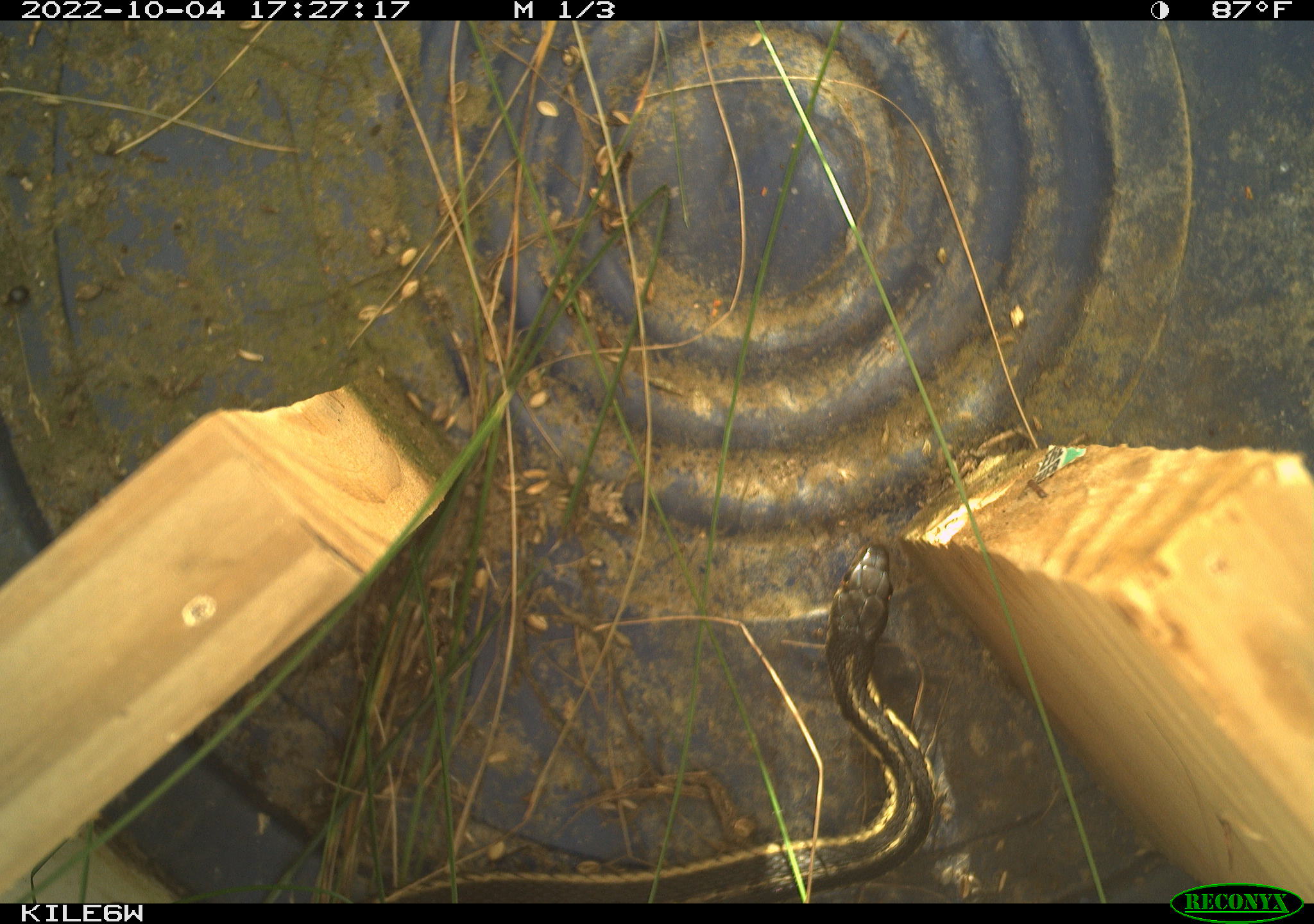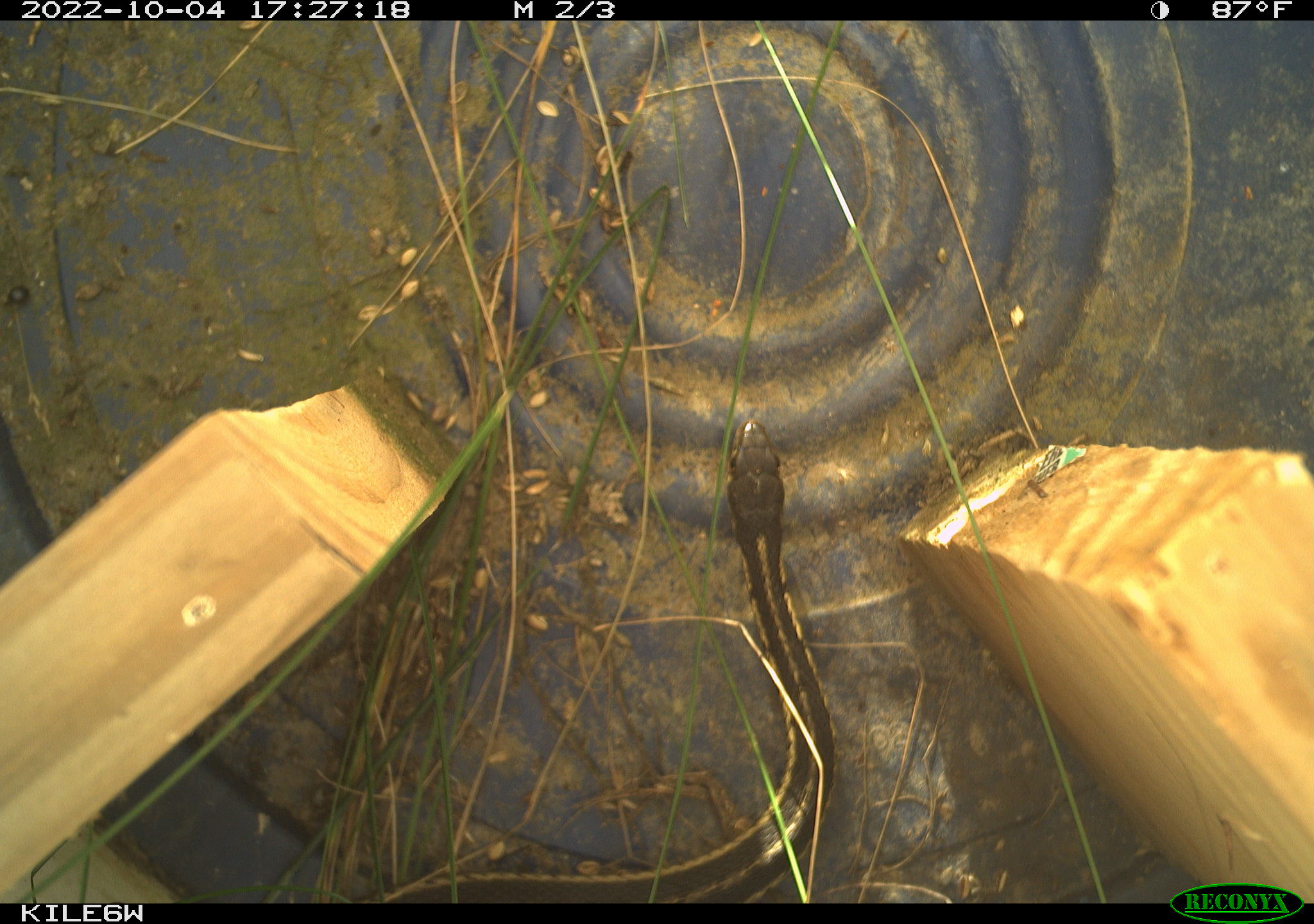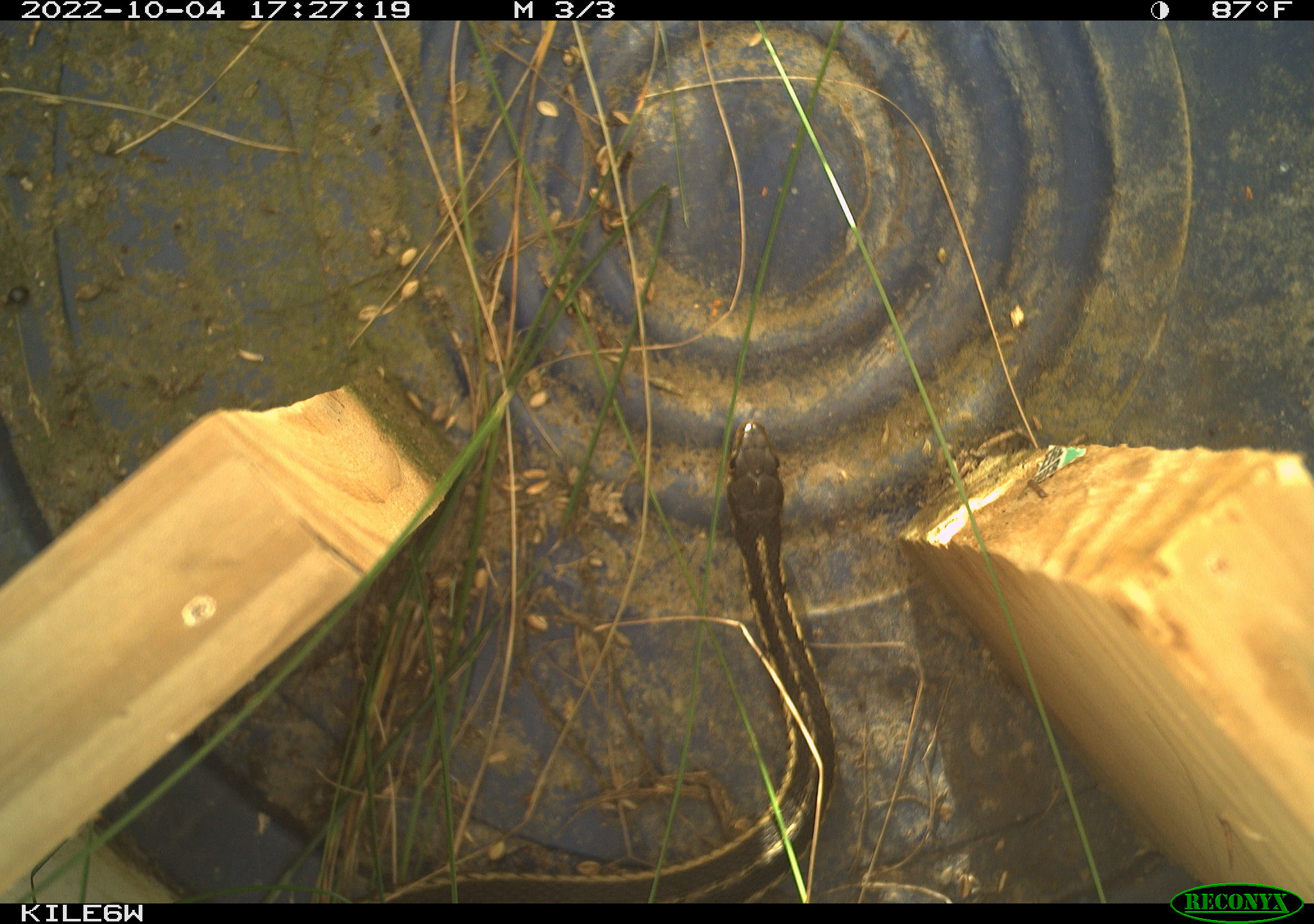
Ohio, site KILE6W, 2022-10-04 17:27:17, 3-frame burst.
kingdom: Animalia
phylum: Chordata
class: Reptilia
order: Squamata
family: Colubridae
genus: Thamnophis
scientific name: Thamnophis sirtalis sirtalis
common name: eastern gartersnake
Eastern gartersnake (Thamnophis sirtalis sirtalis).